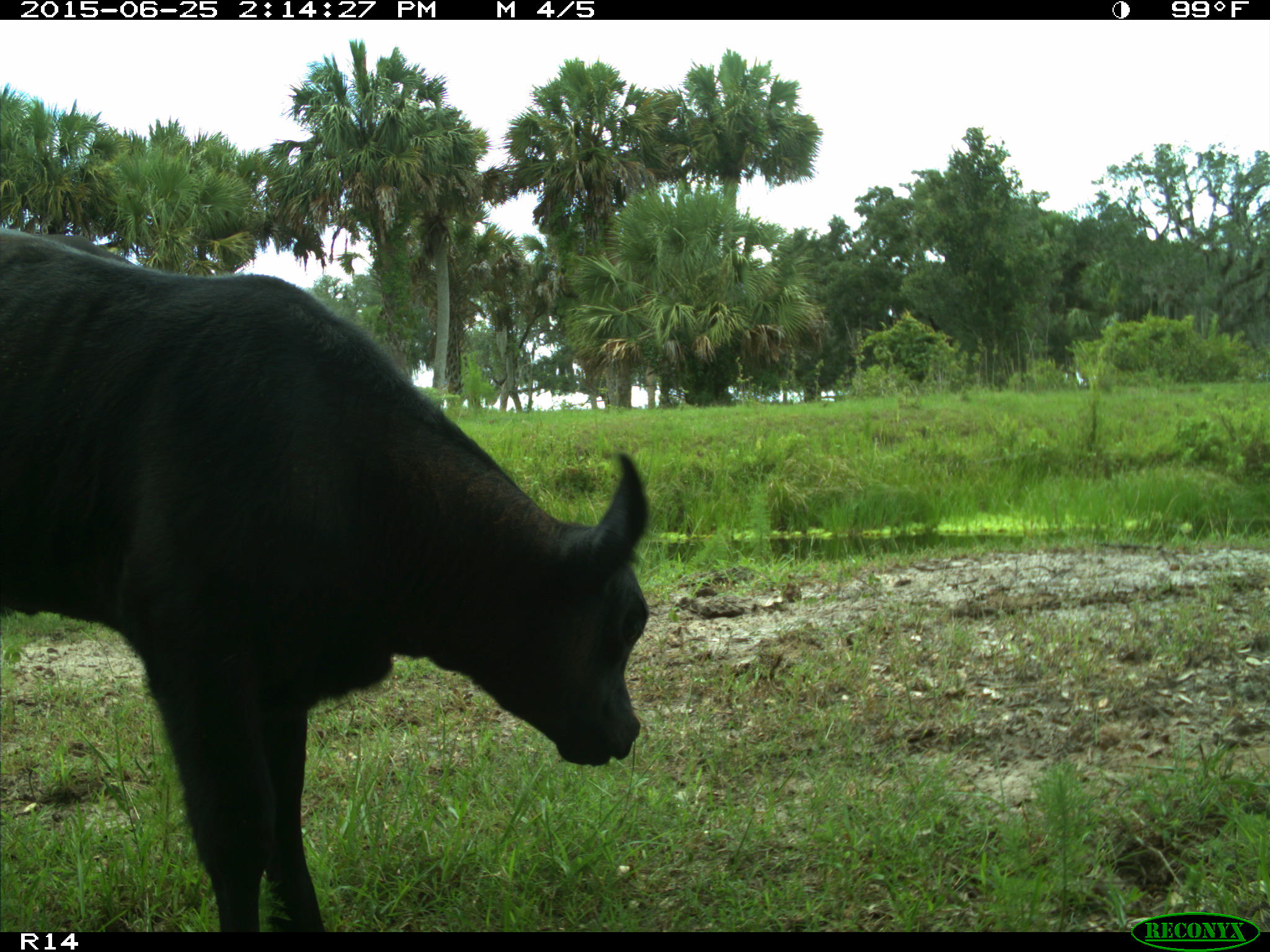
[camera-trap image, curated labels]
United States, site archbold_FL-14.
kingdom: Animalia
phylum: Chordata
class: Mammalia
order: Artiodactyla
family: Bovidae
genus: Bos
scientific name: Bos taurus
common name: domestic cow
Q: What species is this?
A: Bos taurus (domestic cow).